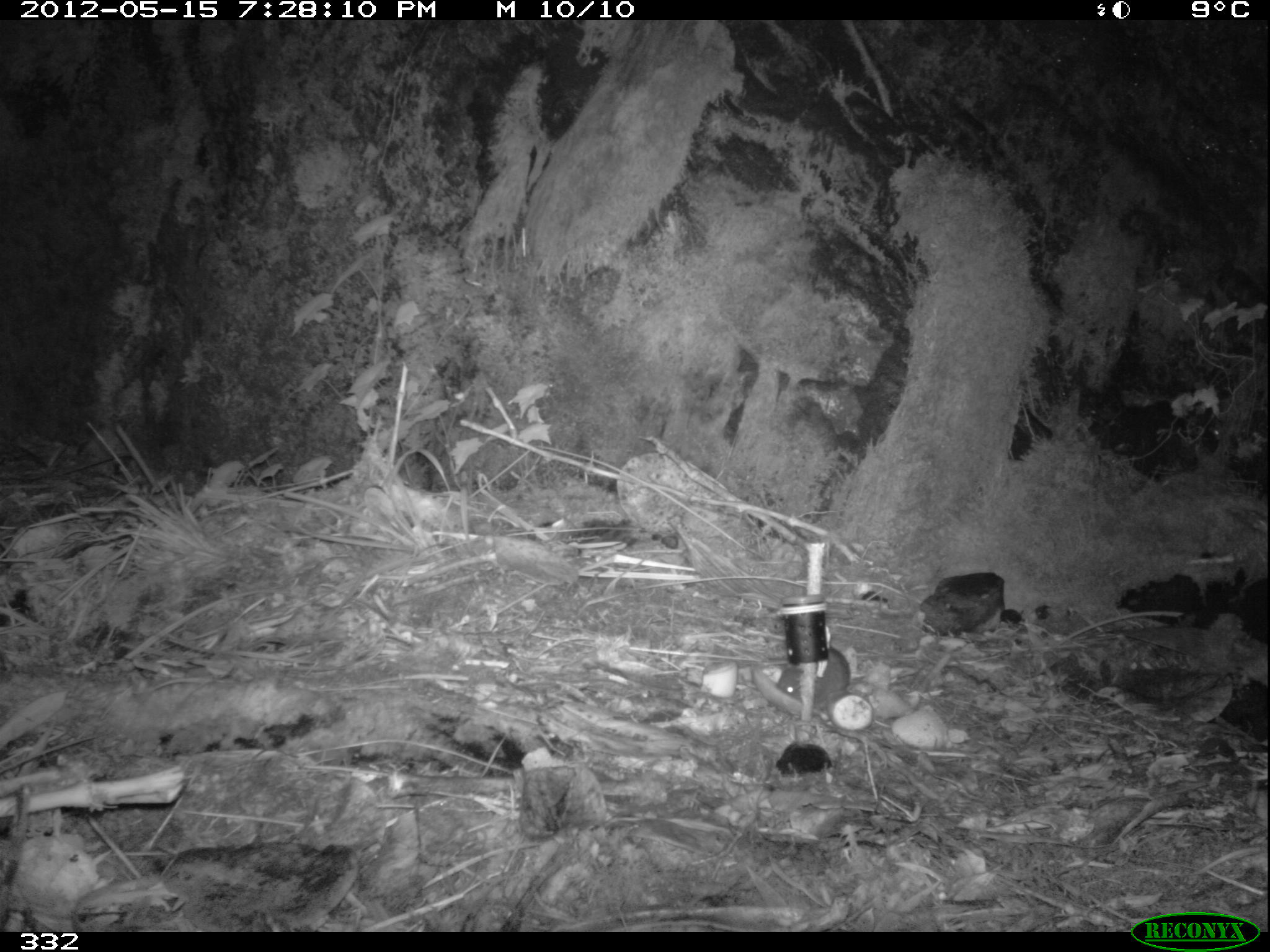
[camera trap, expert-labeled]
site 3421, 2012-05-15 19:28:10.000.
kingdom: Animalia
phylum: Chordata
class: Mammalia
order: Rodentia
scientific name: Rodentia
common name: rodents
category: unknown rodent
Unknown rodent (rodents) (Rodentia).